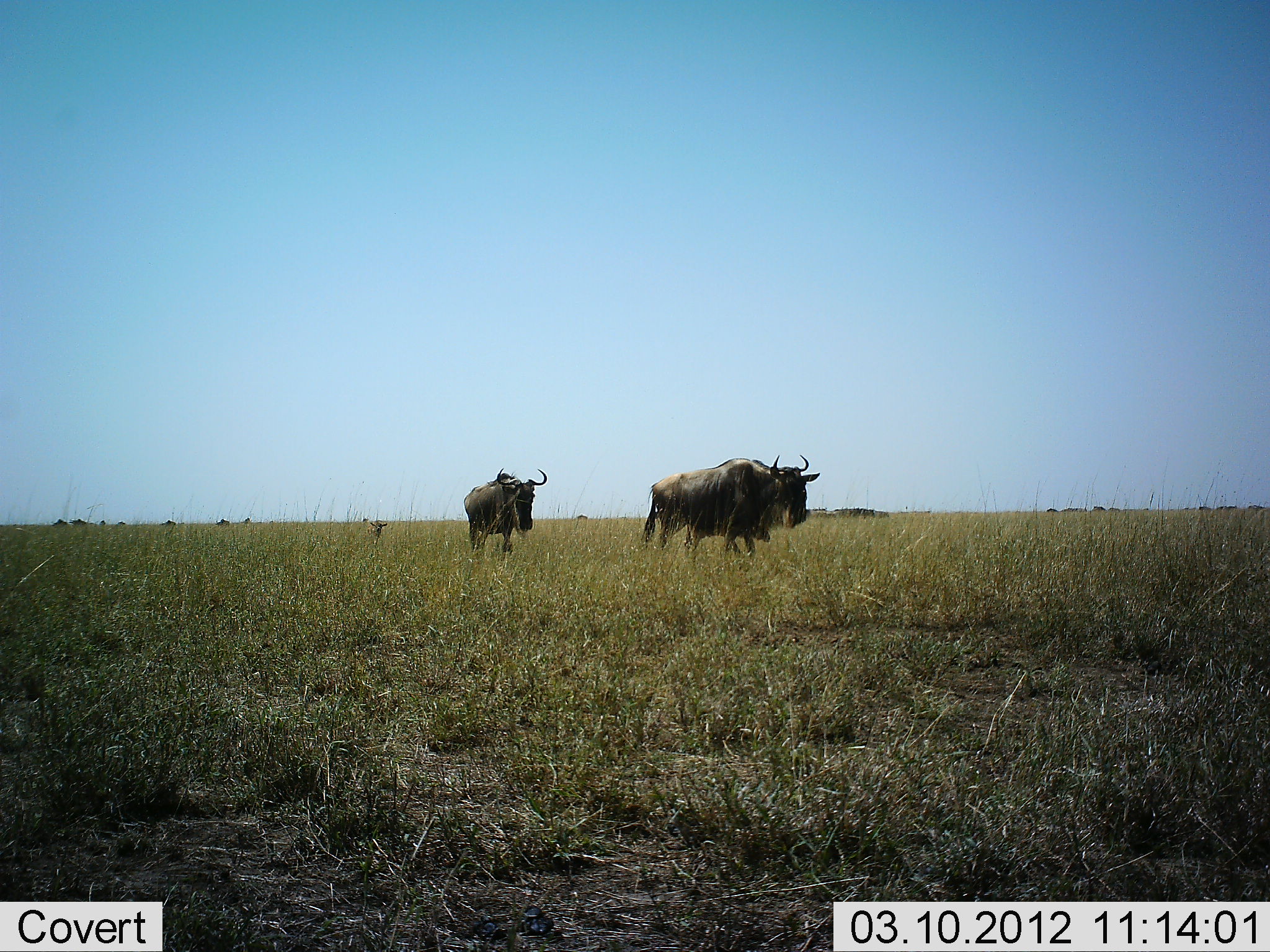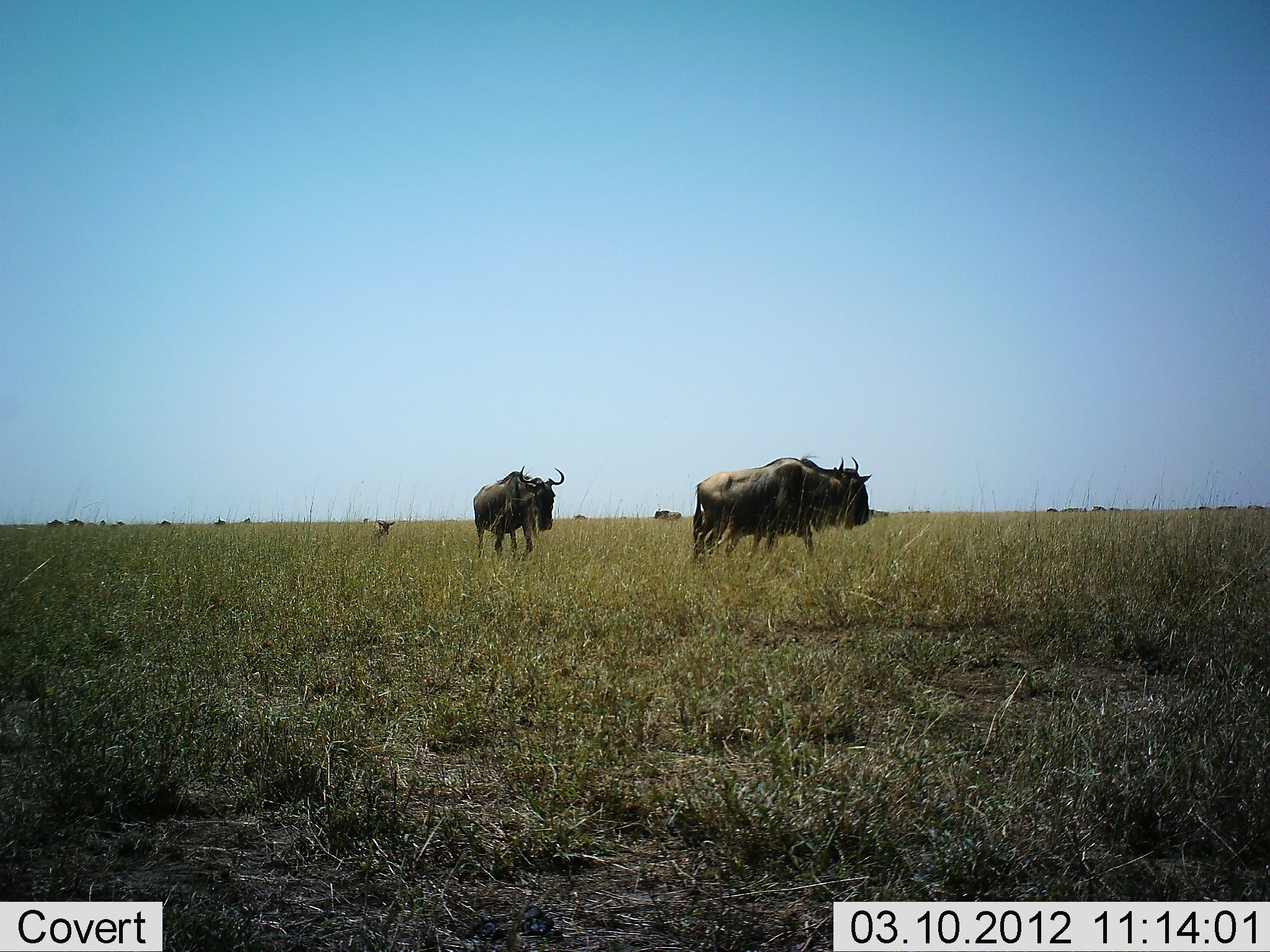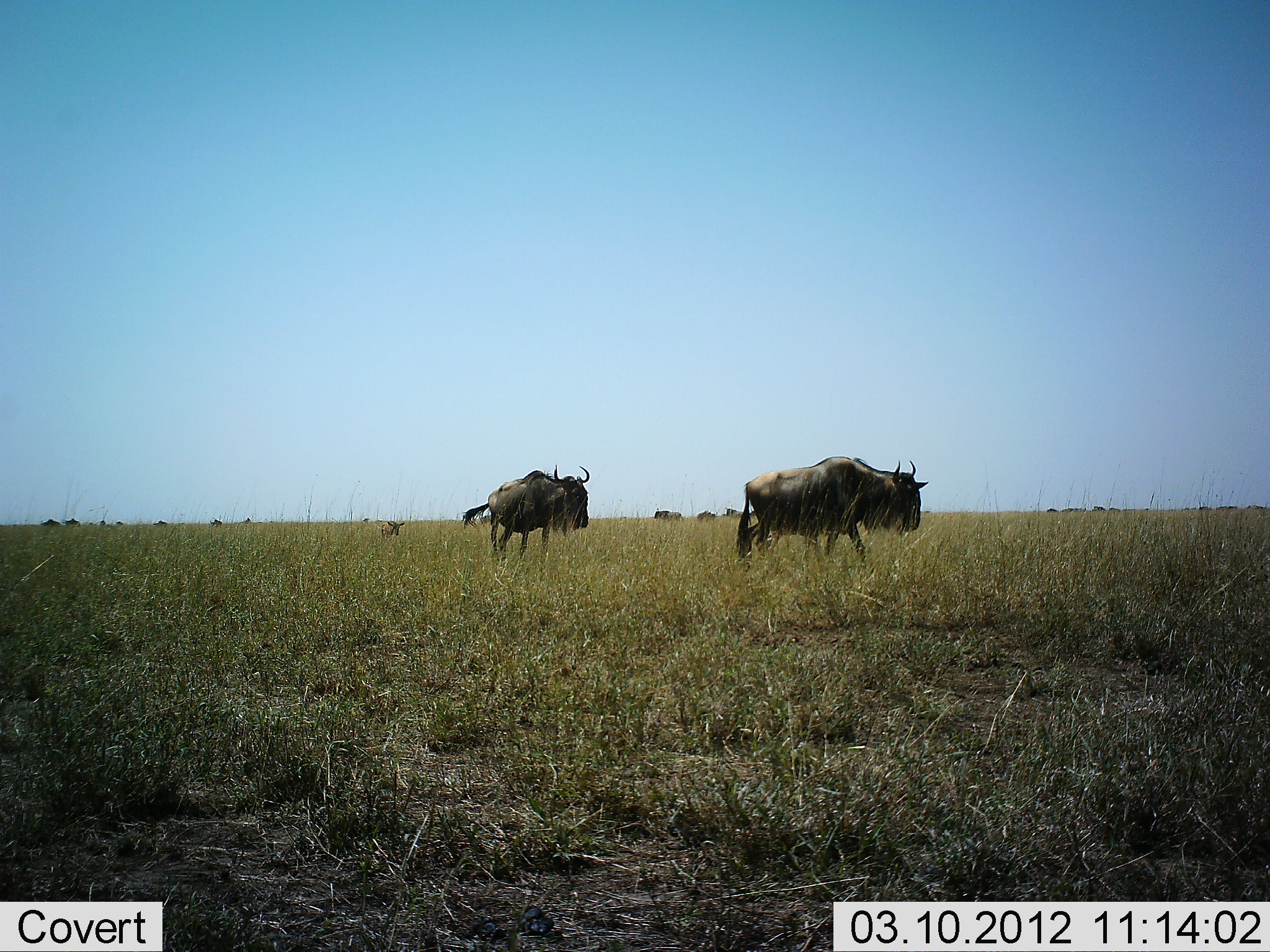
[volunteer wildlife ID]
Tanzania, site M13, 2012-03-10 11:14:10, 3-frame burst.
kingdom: Animalia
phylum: Chordata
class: Mammalia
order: Artiodactyla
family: Bovidae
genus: Connochaetes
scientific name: Connochaetes taurinus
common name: blue wildebeest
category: wildebeest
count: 3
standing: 8%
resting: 4%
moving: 96%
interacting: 0%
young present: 48%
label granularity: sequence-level